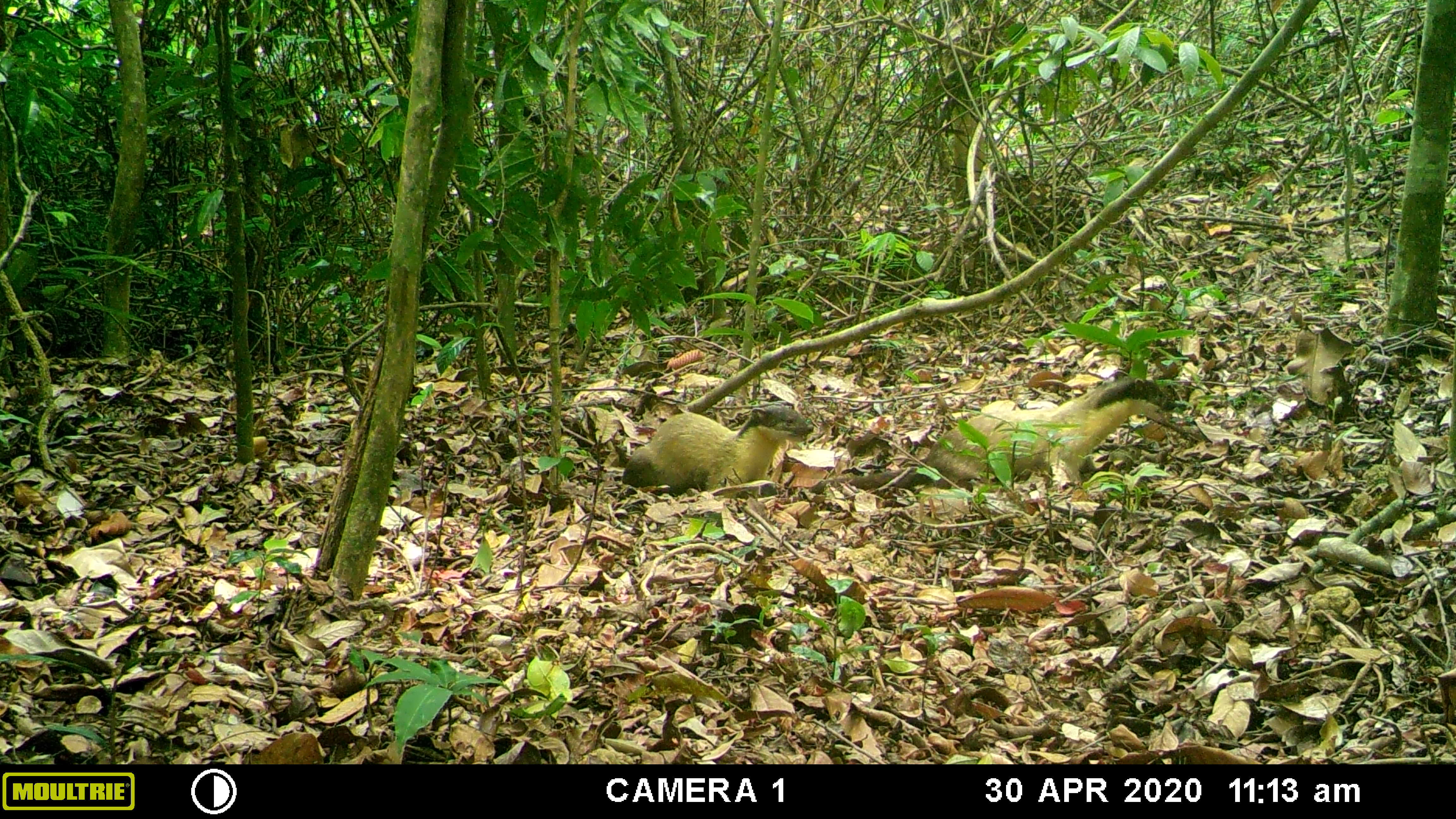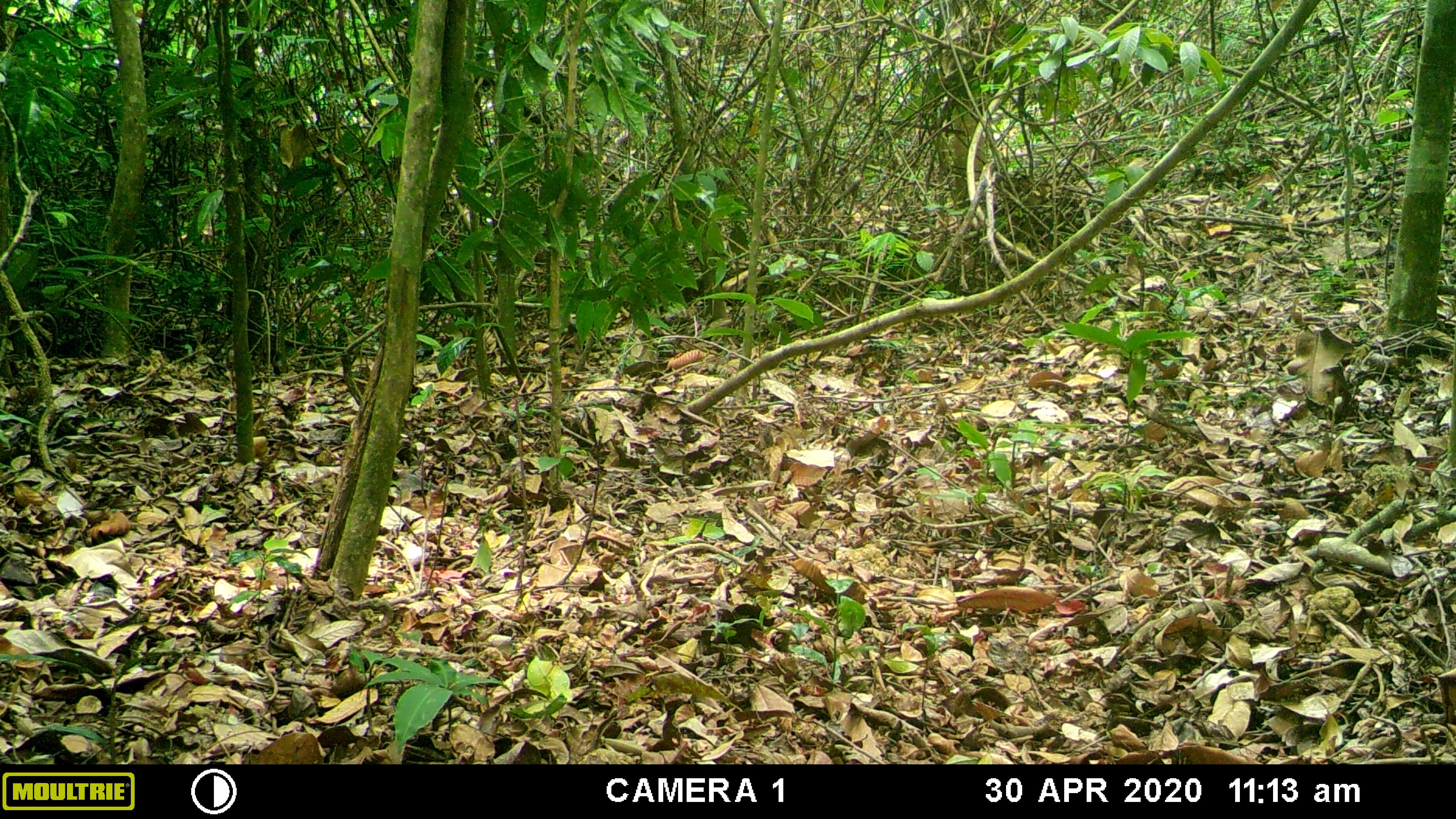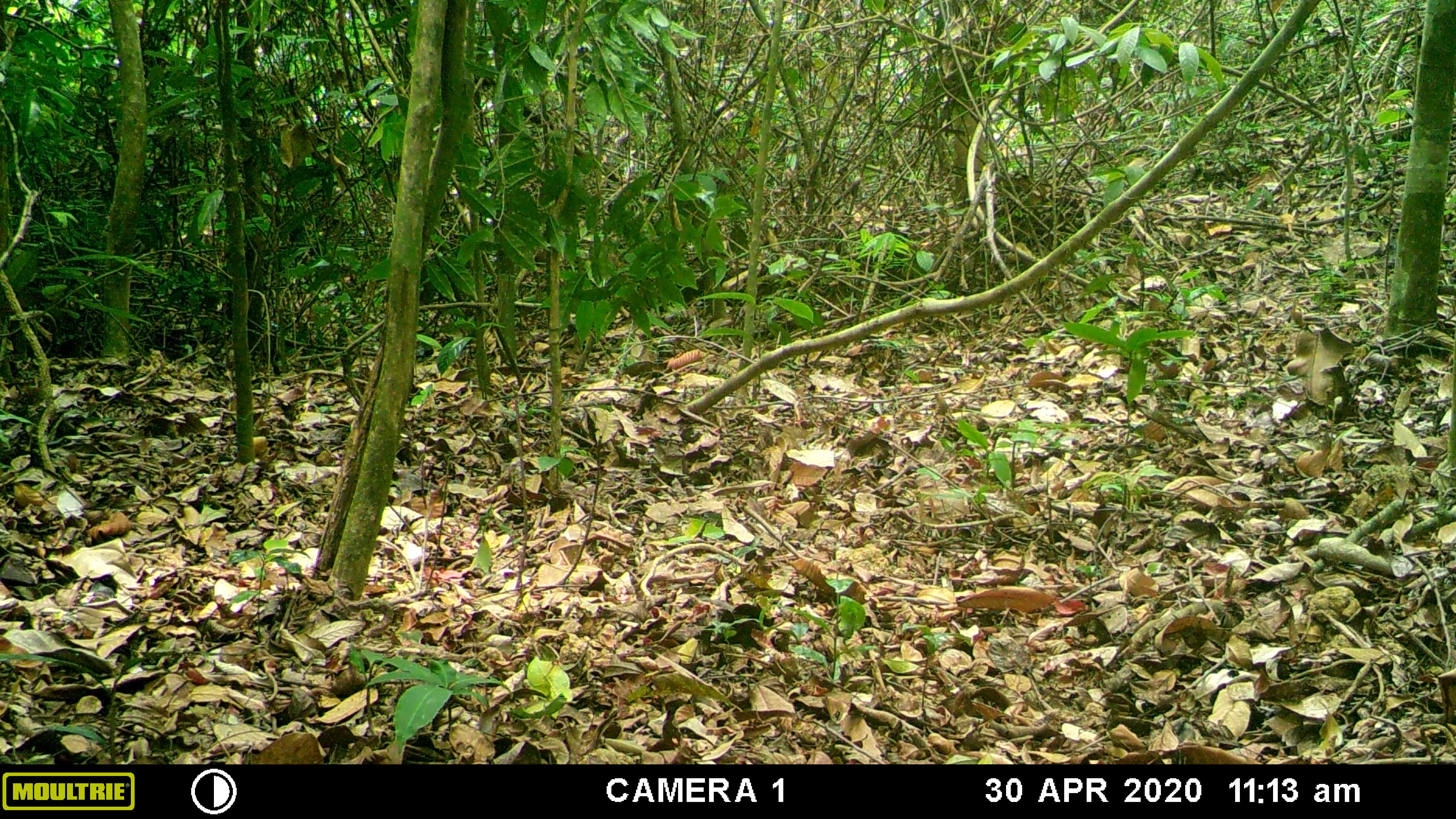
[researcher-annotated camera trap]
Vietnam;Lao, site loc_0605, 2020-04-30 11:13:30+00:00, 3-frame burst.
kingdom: Animalia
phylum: Chordata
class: Mammalia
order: Carnivora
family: Mustelidae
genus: Martes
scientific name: Martes flavigula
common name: yellow-throated marten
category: yellow throated marten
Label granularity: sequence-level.